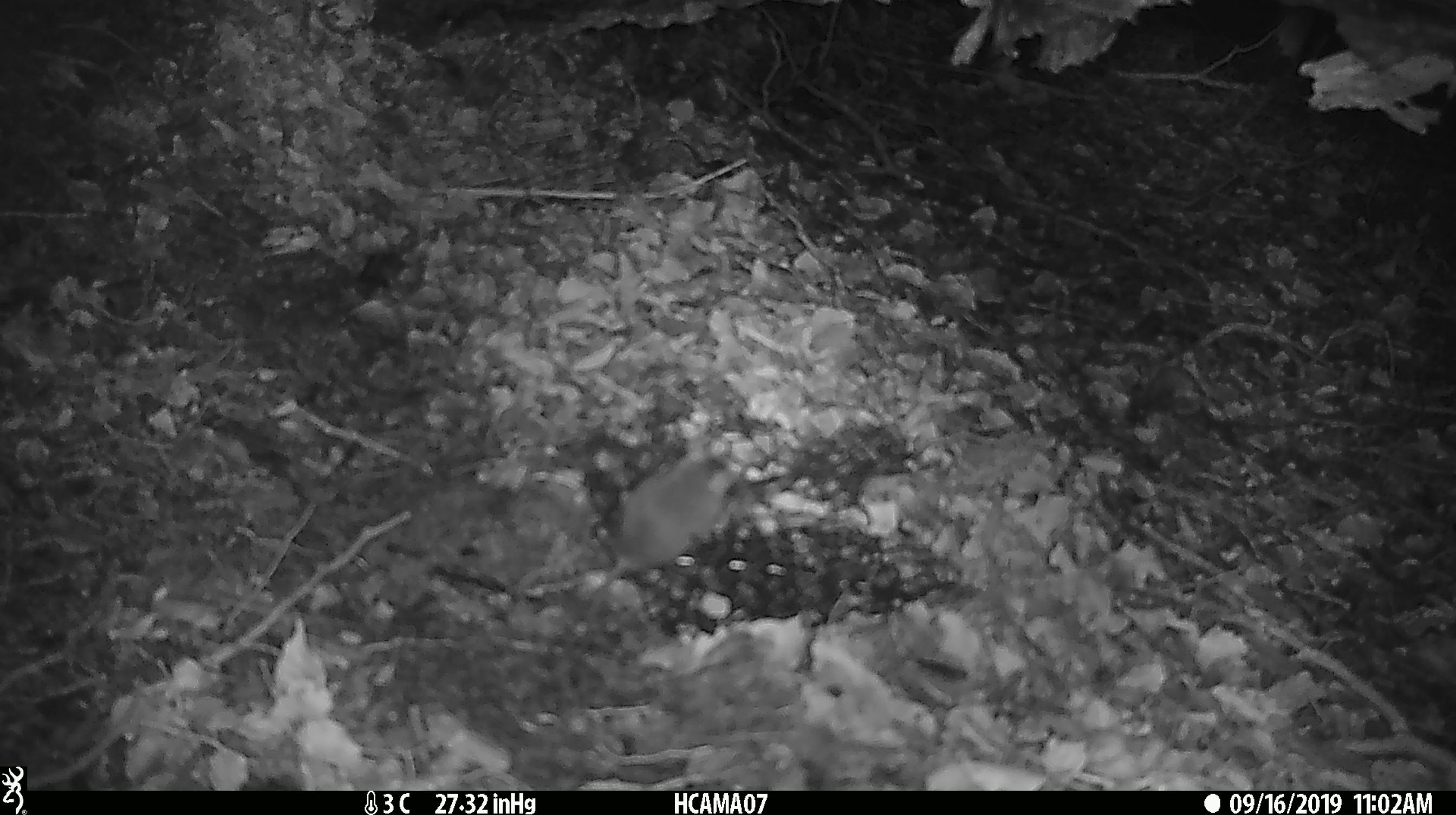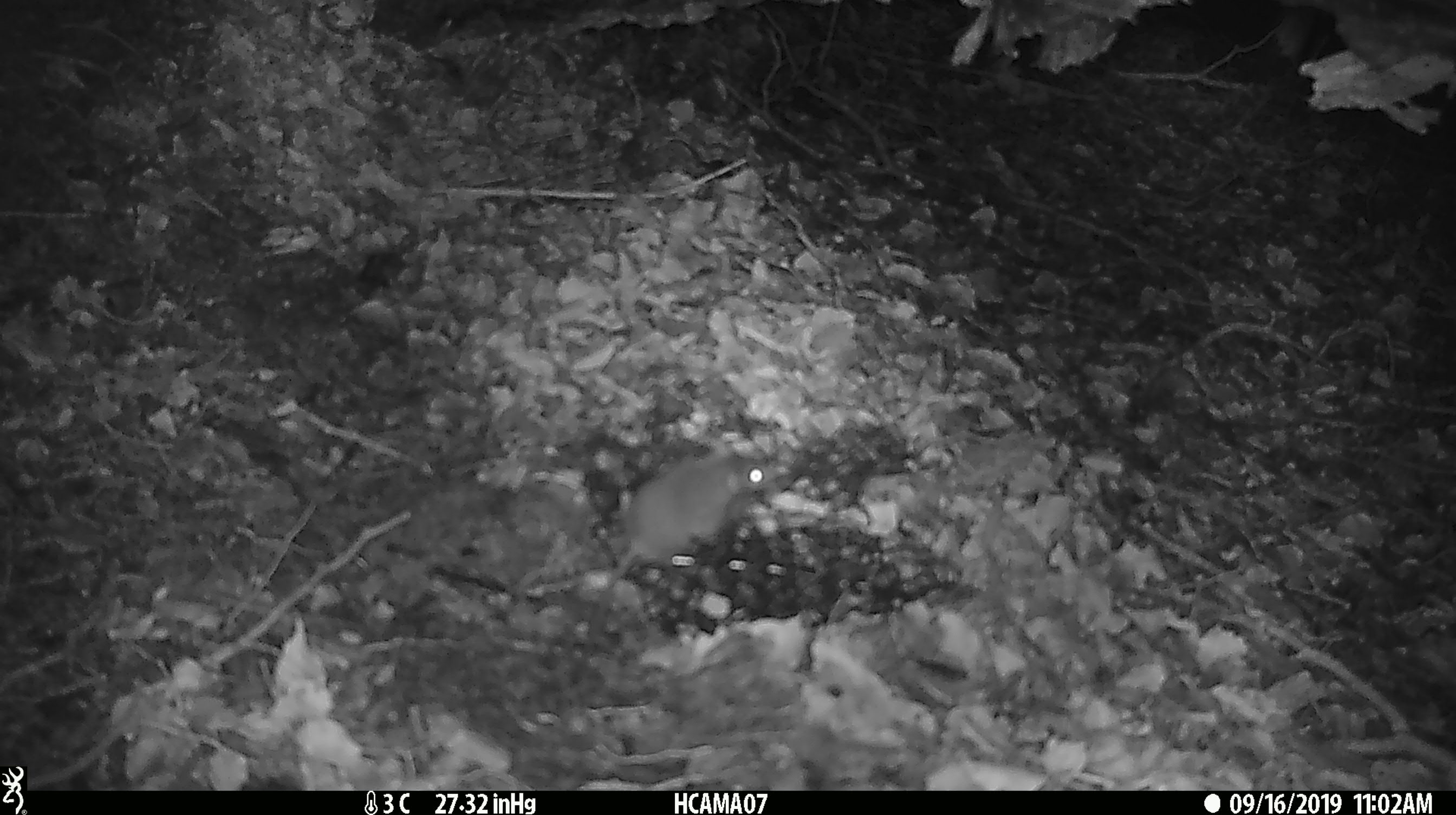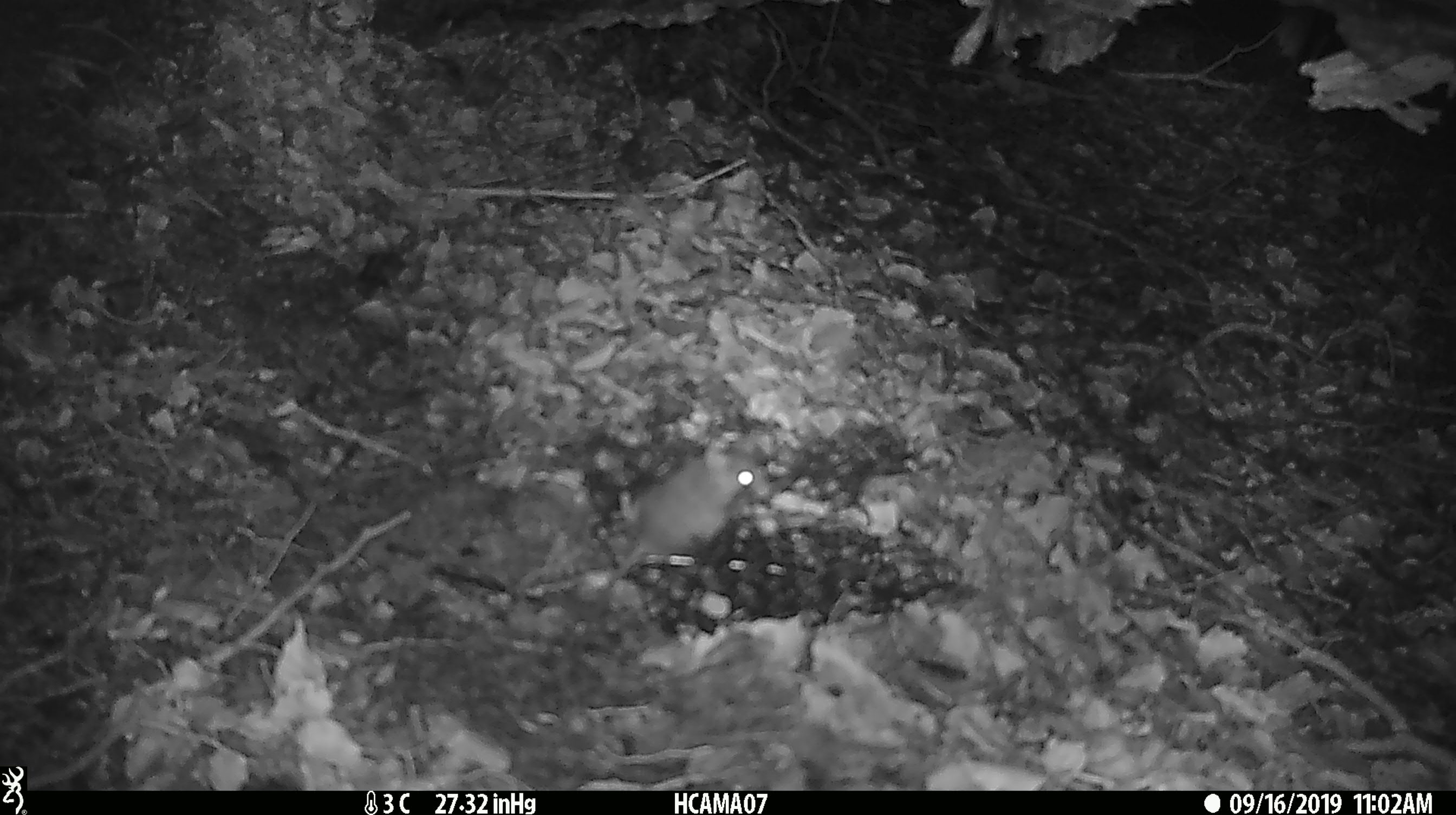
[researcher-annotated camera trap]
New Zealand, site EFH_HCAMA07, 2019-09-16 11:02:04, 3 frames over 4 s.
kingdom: Animalia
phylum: Chordata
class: Mammalia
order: Rodentia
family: Muridae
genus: Mus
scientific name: Mus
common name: mouse